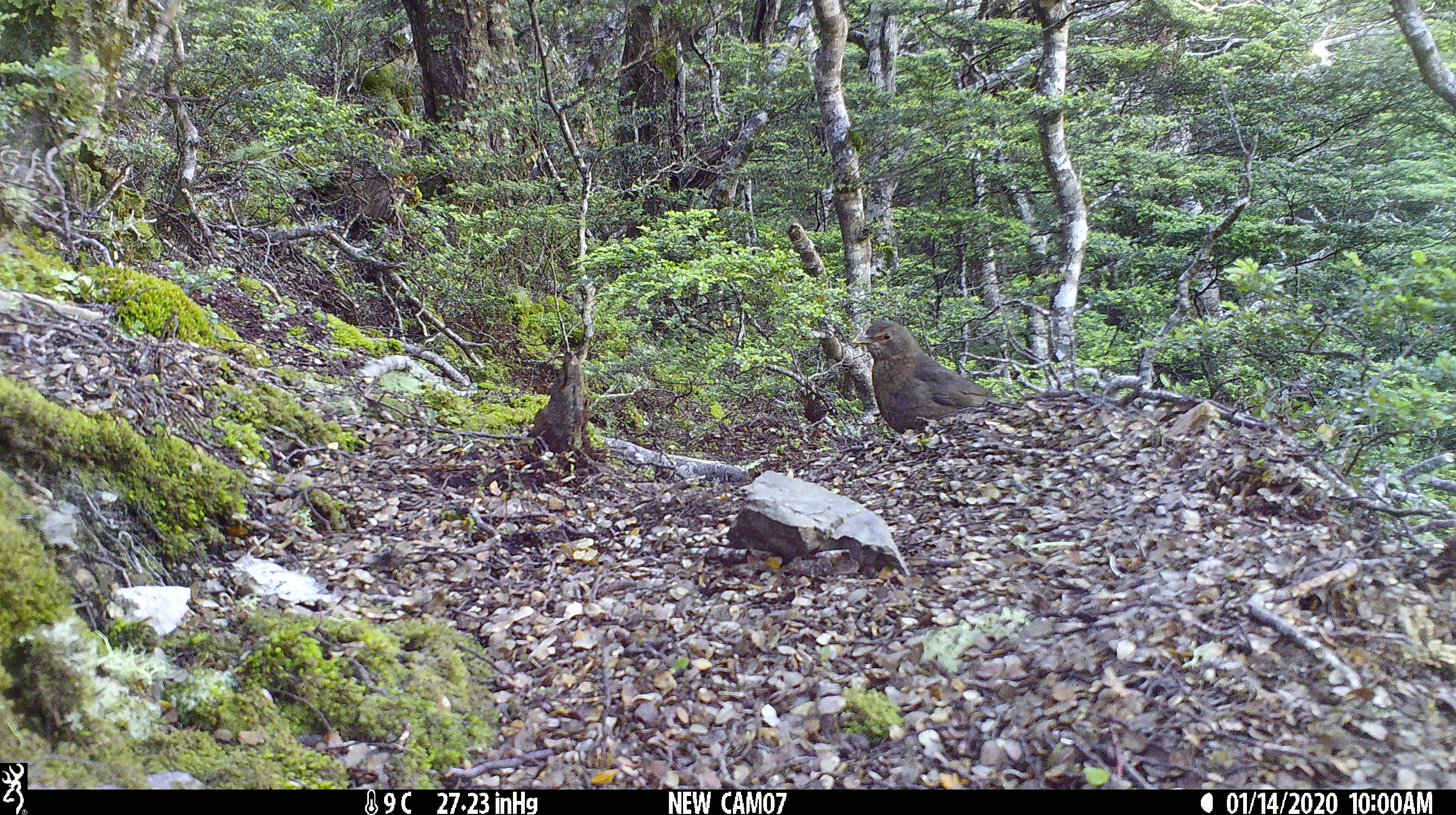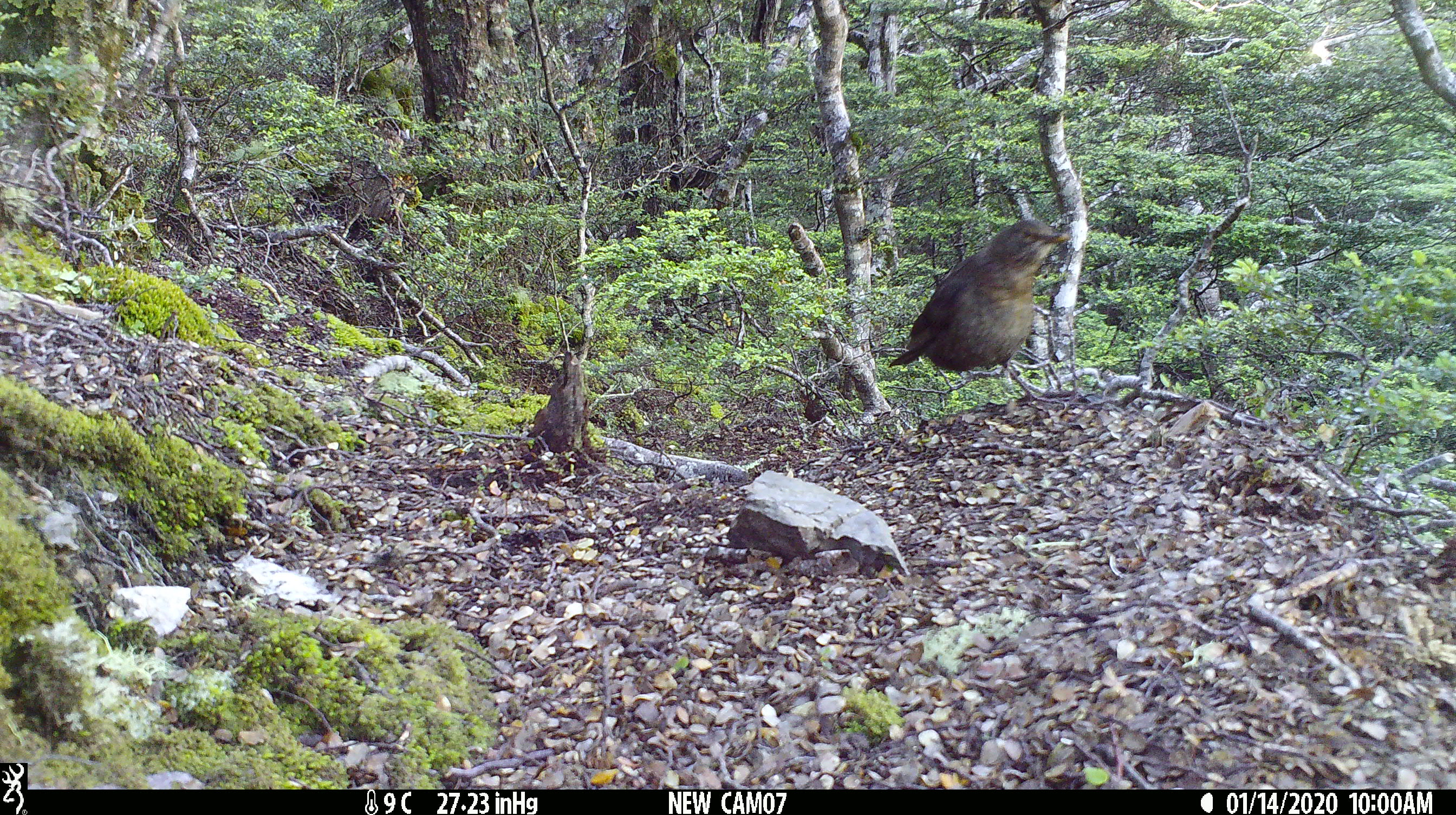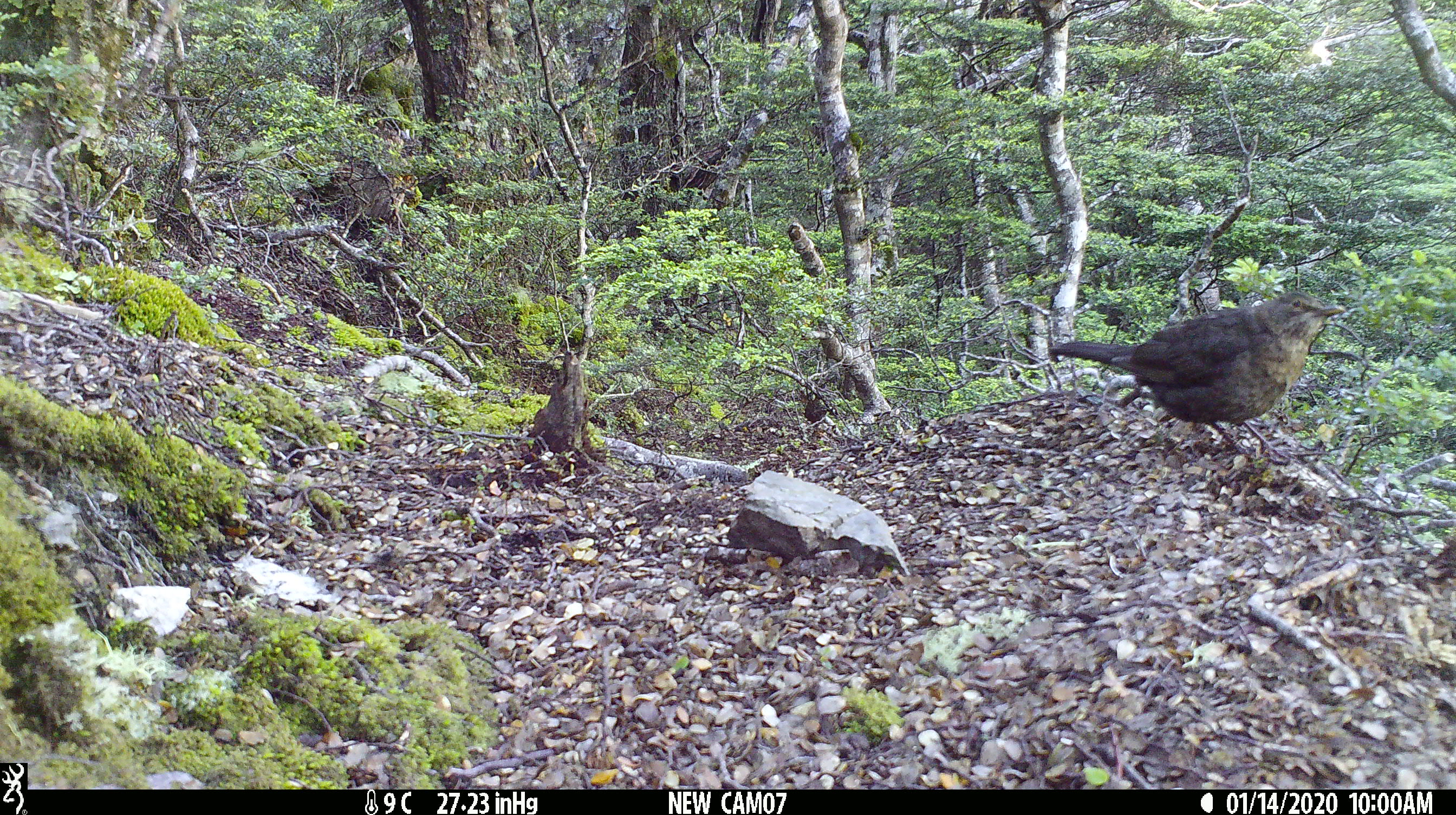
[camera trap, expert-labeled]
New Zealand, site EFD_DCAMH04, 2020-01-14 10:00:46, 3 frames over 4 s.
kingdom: Animalia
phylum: Chordata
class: Aves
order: Passeriformes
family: Turdidae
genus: Turdus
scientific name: Turdus merula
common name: eurasian blackbird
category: blackbird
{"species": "blackbird (eurasian blackbird) (Turdus merula)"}